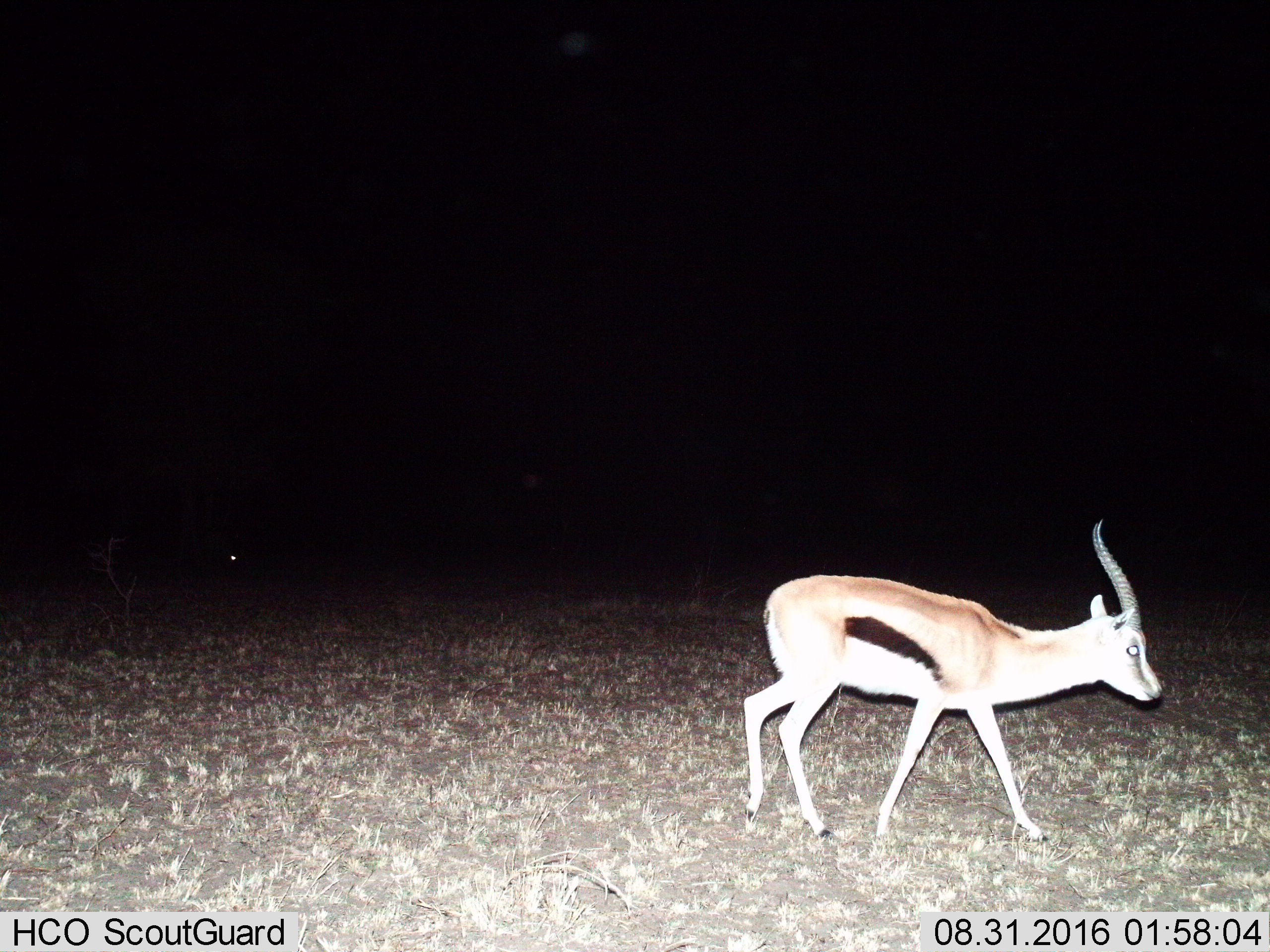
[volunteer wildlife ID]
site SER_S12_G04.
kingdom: Animalia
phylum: Chordata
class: Mammalia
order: Artiodactyla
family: Bovidae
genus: Eudorcas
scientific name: Eudorcas thomsonii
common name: thomson's gazelle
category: gazellethomsons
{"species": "gazellethomsons (thomson's gazelle) (Eudorcas thomsonii)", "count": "1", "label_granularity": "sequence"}